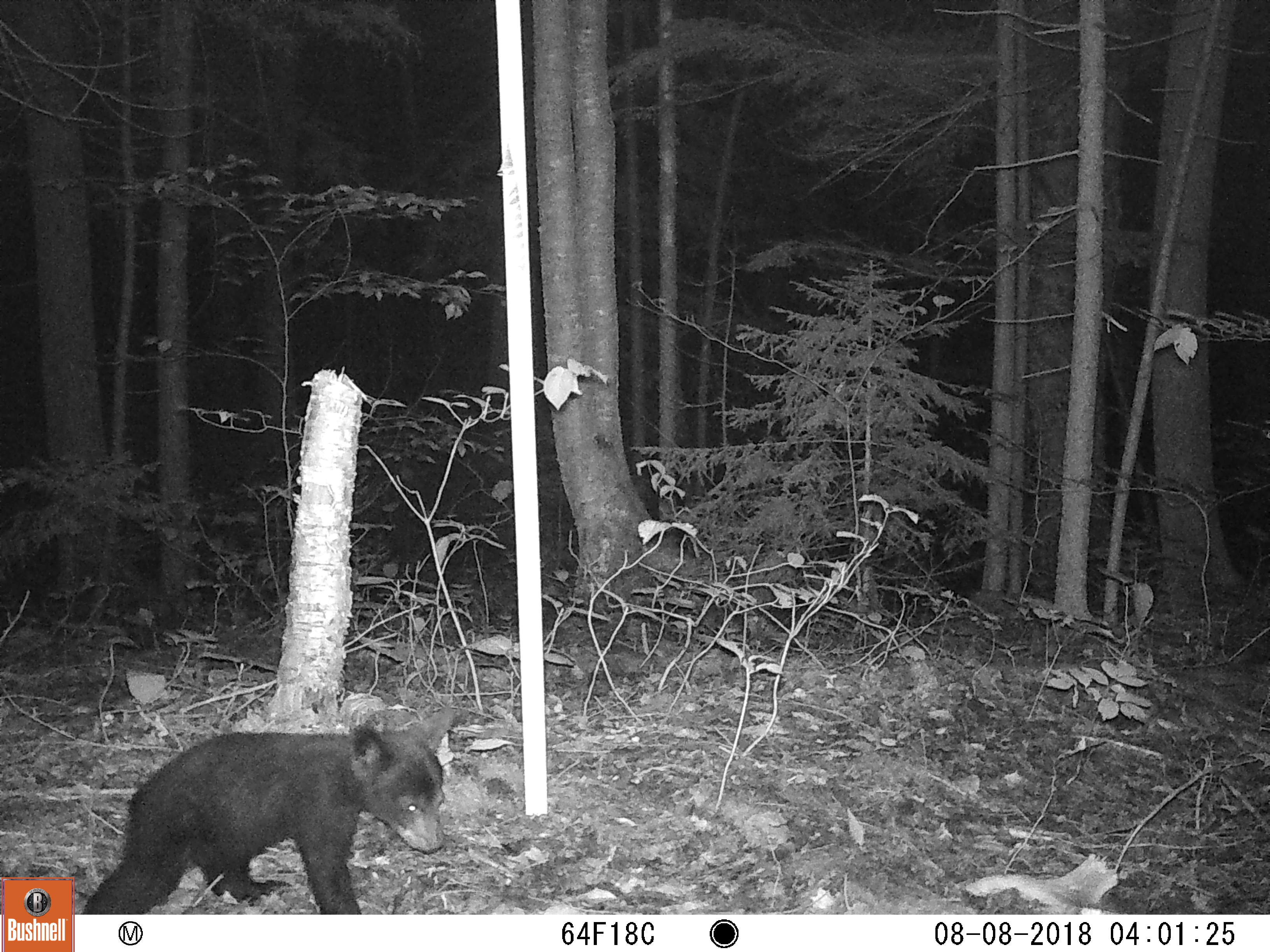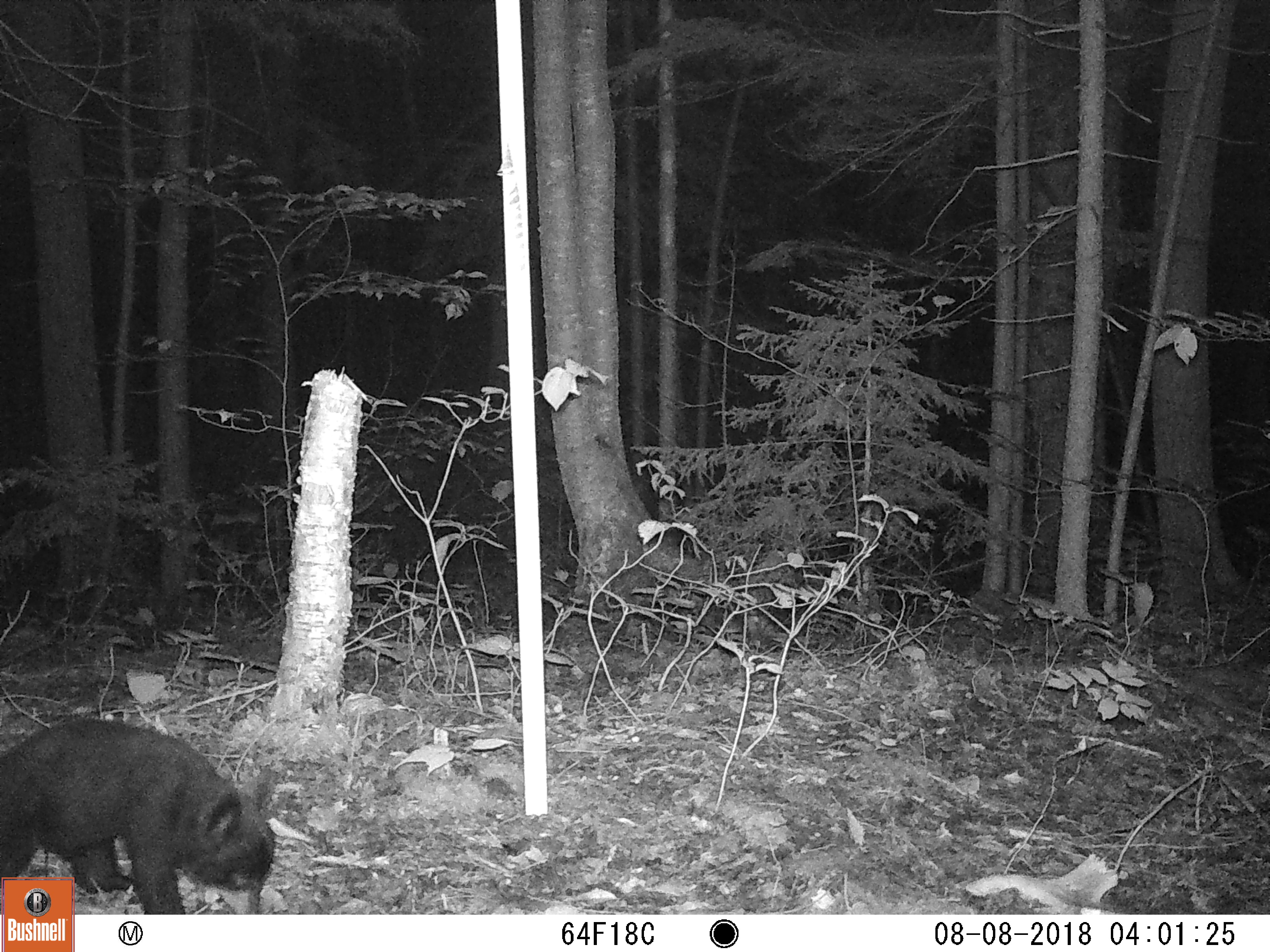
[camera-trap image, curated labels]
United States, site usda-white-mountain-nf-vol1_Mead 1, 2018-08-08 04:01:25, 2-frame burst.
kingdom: Animalia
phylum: Chordata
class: Mammalia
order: Carnivora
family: Ursidae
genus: Ursus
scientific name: Ursus americanus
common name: black bear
Black bear (Ursus americanus).